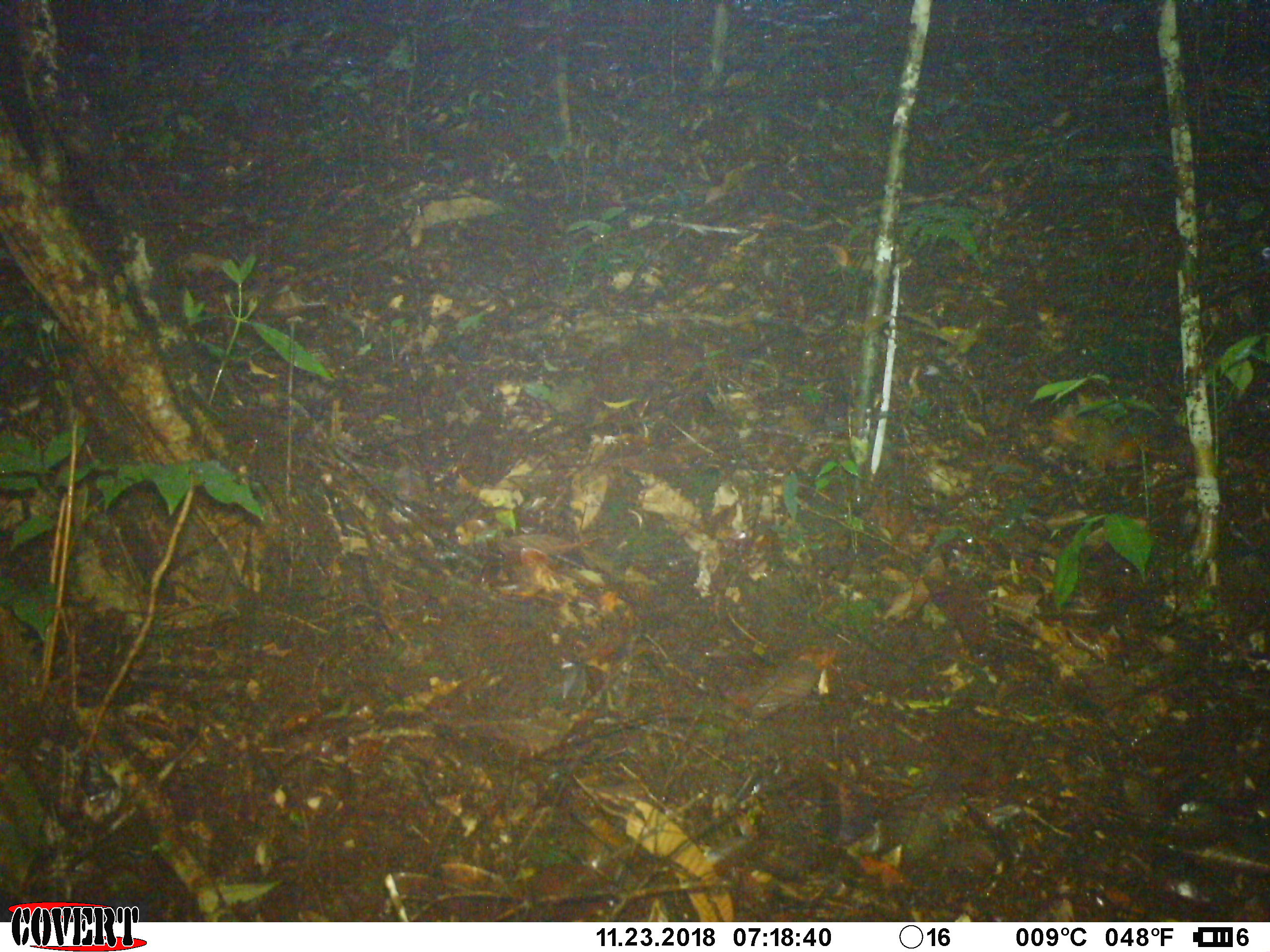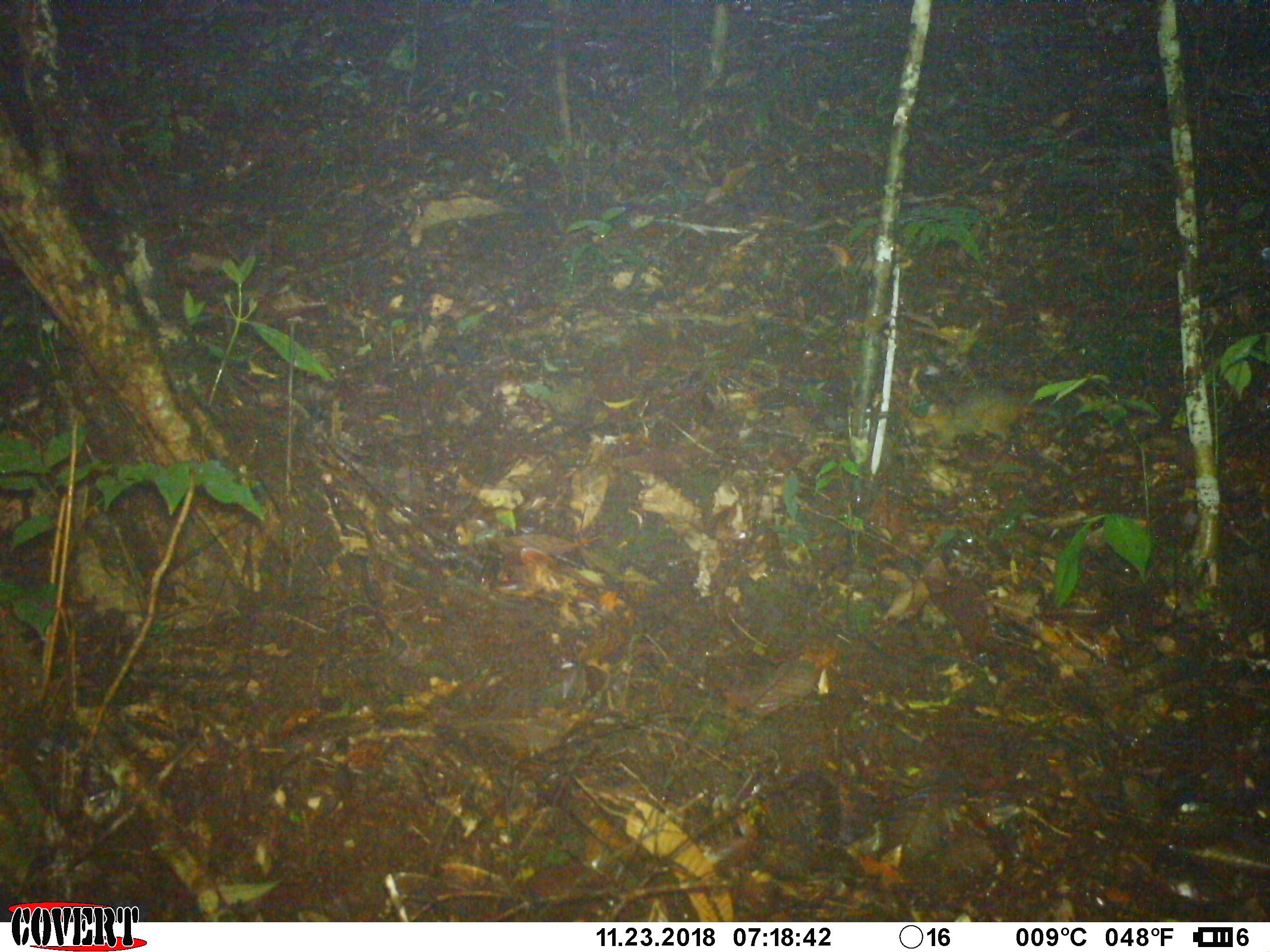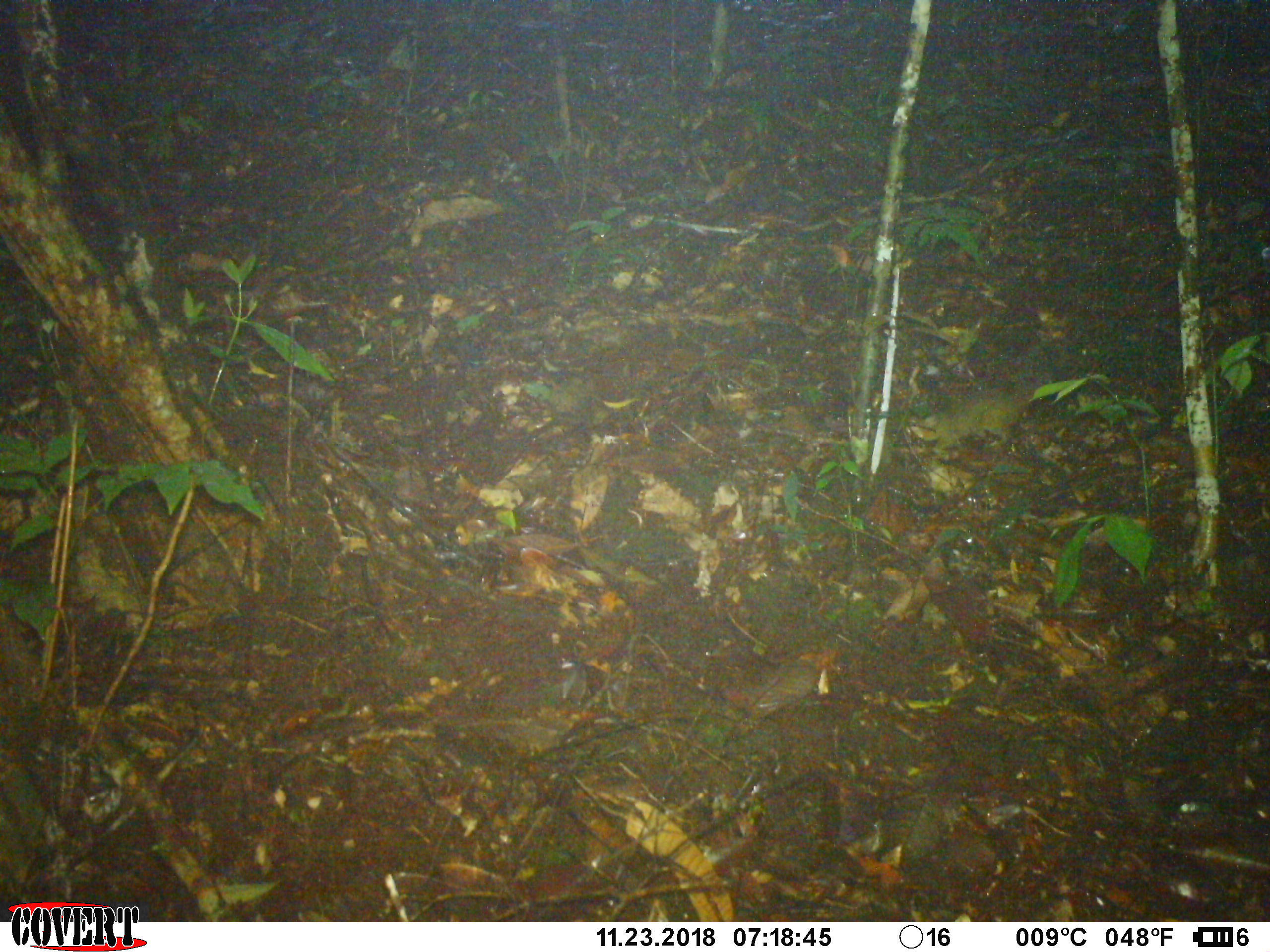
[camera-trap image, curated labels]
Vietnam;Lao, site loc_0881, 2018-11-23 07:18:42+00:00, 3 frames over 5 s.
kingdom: Animalia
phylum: Chordata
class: Mammalia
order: Rodentia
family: Sciuridae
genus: Dremomys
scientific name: Dremomys rufigenis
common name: red-cheeked squirrel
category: red cheeked squirrel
Red cheeked squirrel (red-cheeked squirrel) (Dremomys rufigenis). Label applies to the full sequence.